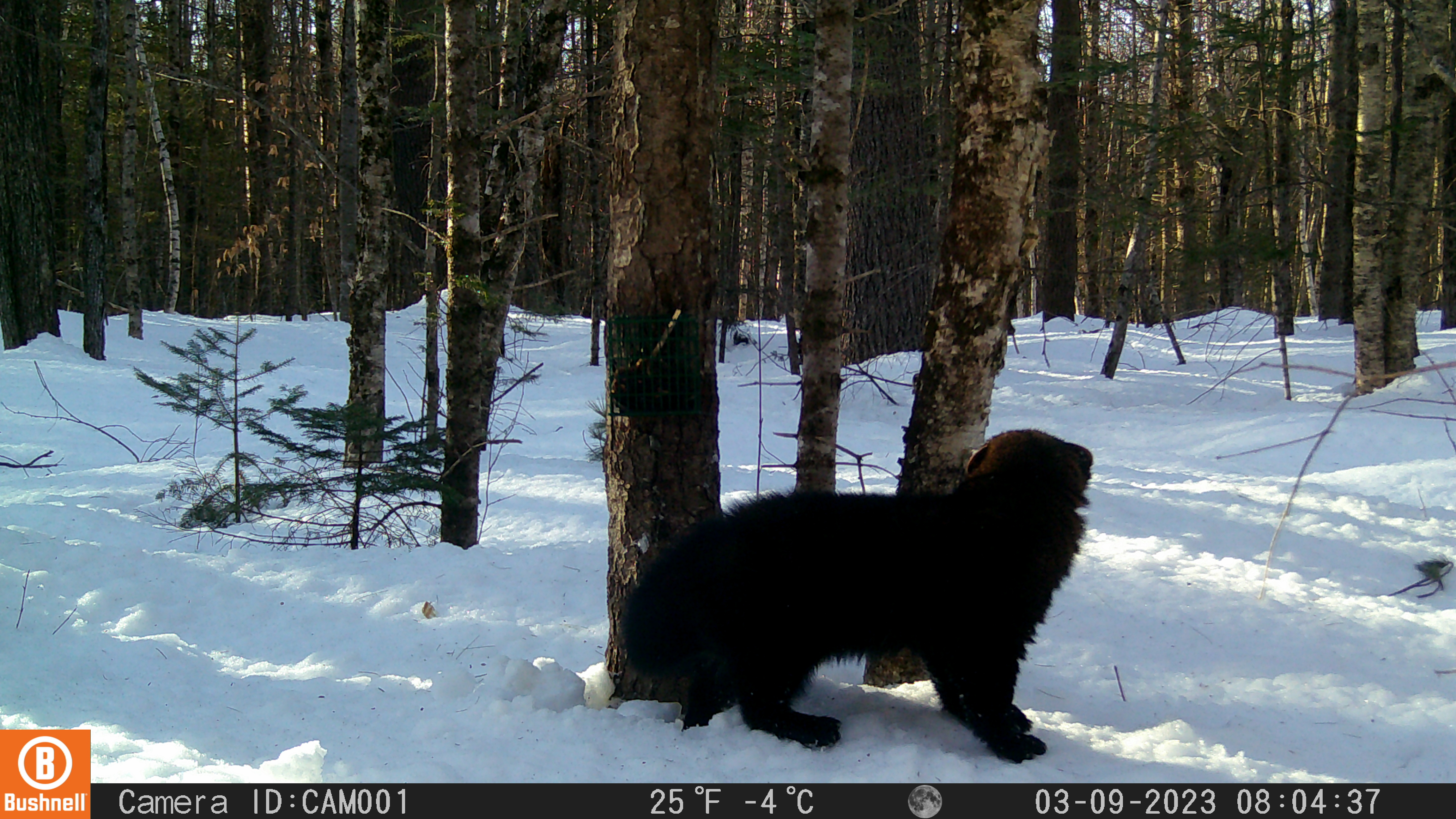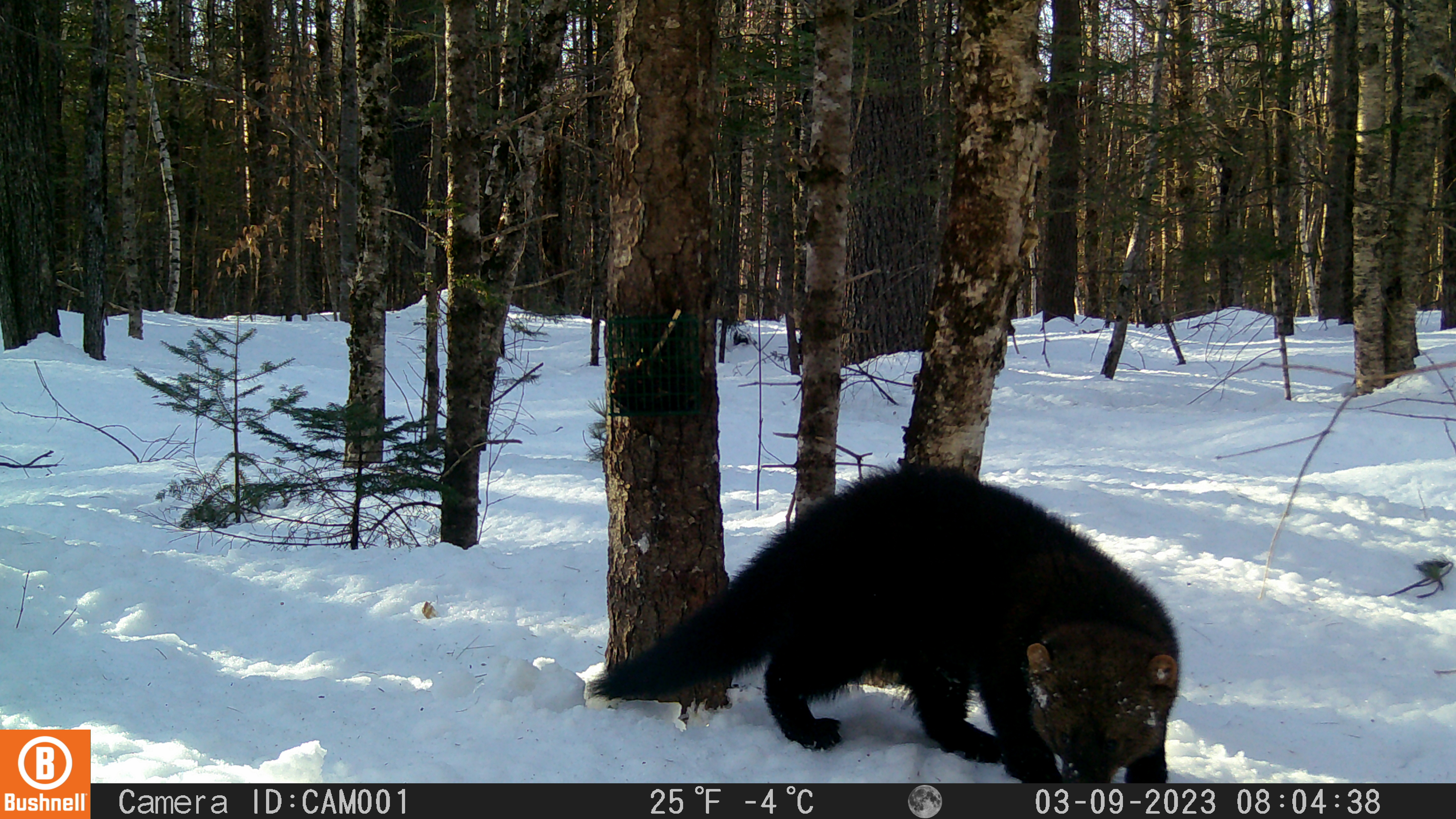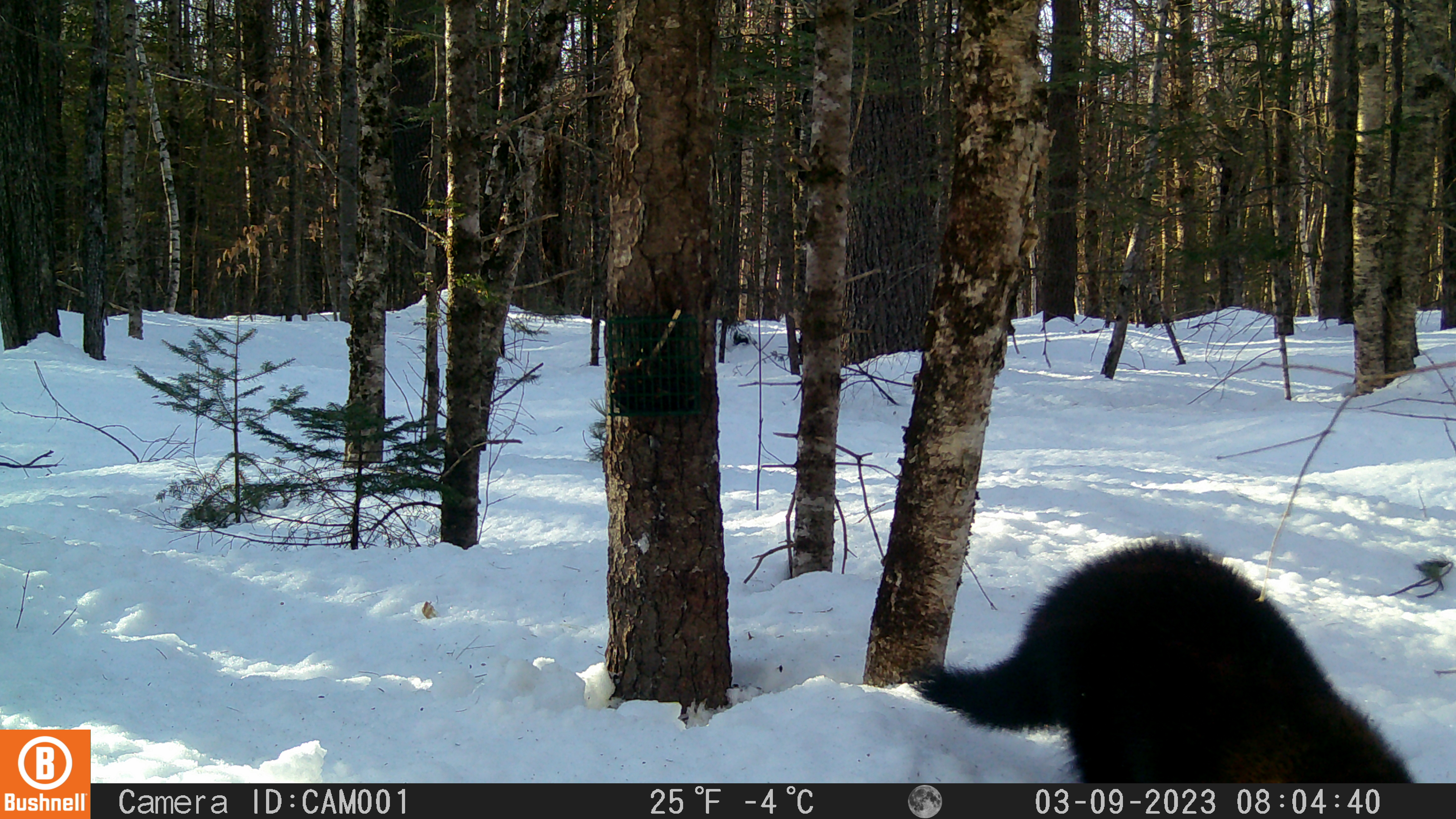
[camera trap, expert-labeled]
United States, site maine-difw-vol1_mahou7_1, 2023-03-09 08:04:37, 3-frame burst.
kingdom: Animalia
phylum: Chordata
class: Mammalia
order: Carnivora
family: Mustelidae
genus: Pekania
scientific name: Pekania pennanti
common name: fisher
Fisher (Pekania pennanti).